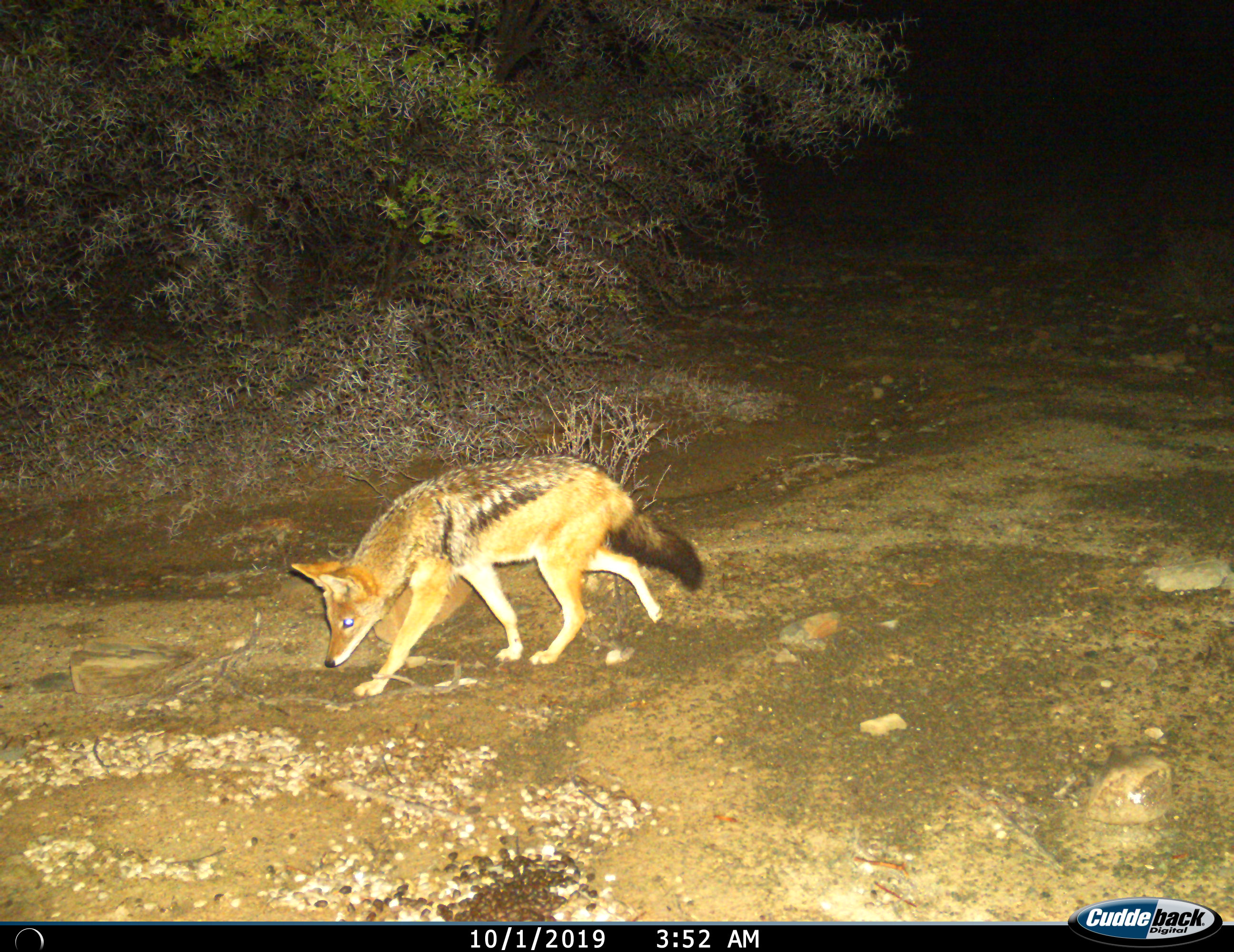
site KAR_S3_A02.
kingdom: Animalia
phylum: Chordata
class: Mammalia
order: Carnivora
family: Canidae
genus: Lupulella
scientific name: Lupulella mesomelas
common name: black-backed jackal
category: jackalblackbacked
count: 1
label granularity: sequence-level